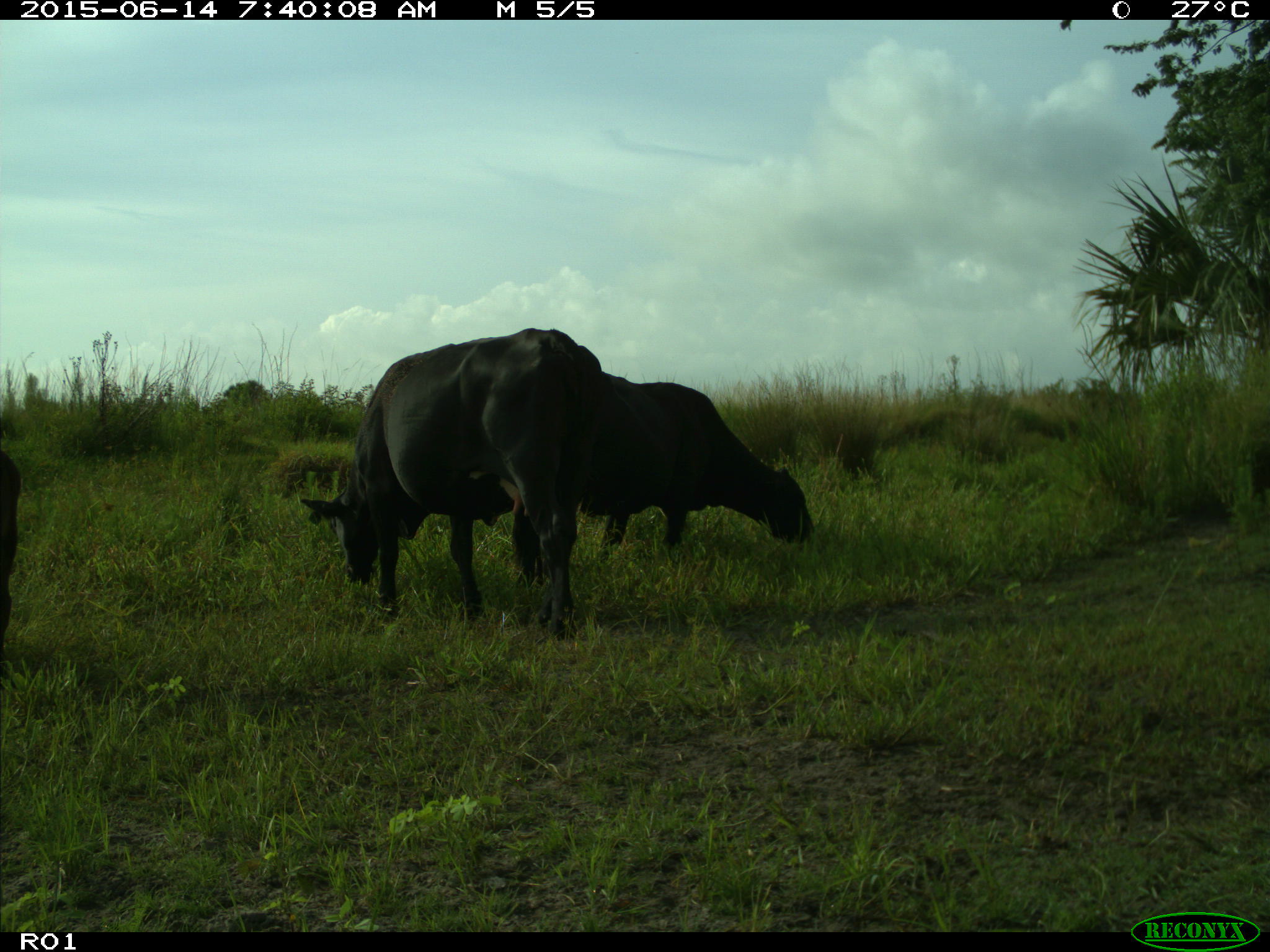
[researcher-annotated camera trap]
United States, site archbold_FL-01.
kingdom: Animalia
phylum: Chordata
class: Mammalia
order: Artiodactyla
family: Bovidae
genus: Bos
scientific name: Bos taurus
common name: domestic cow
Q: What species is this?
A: Bos taurus (domestic cow).